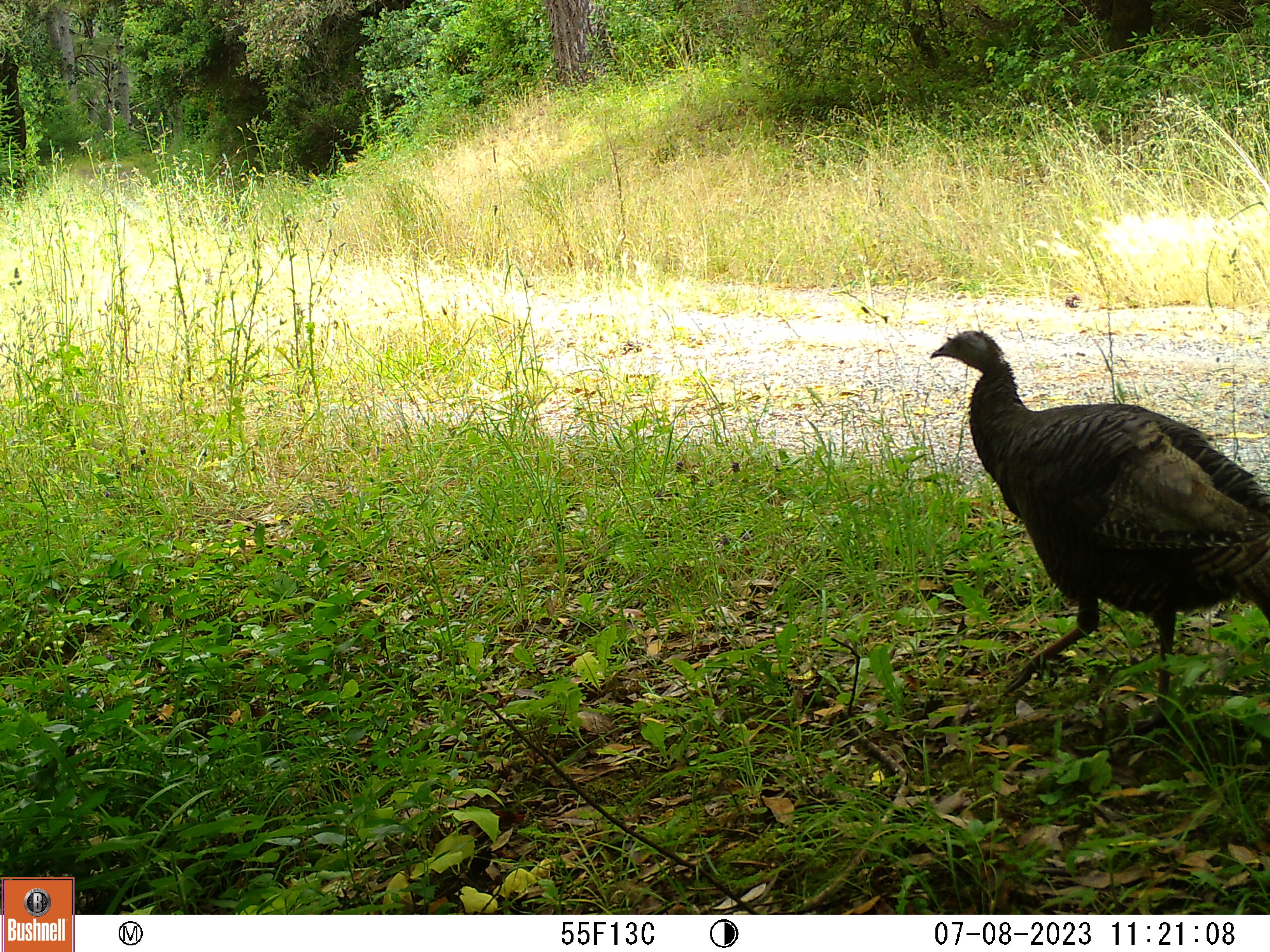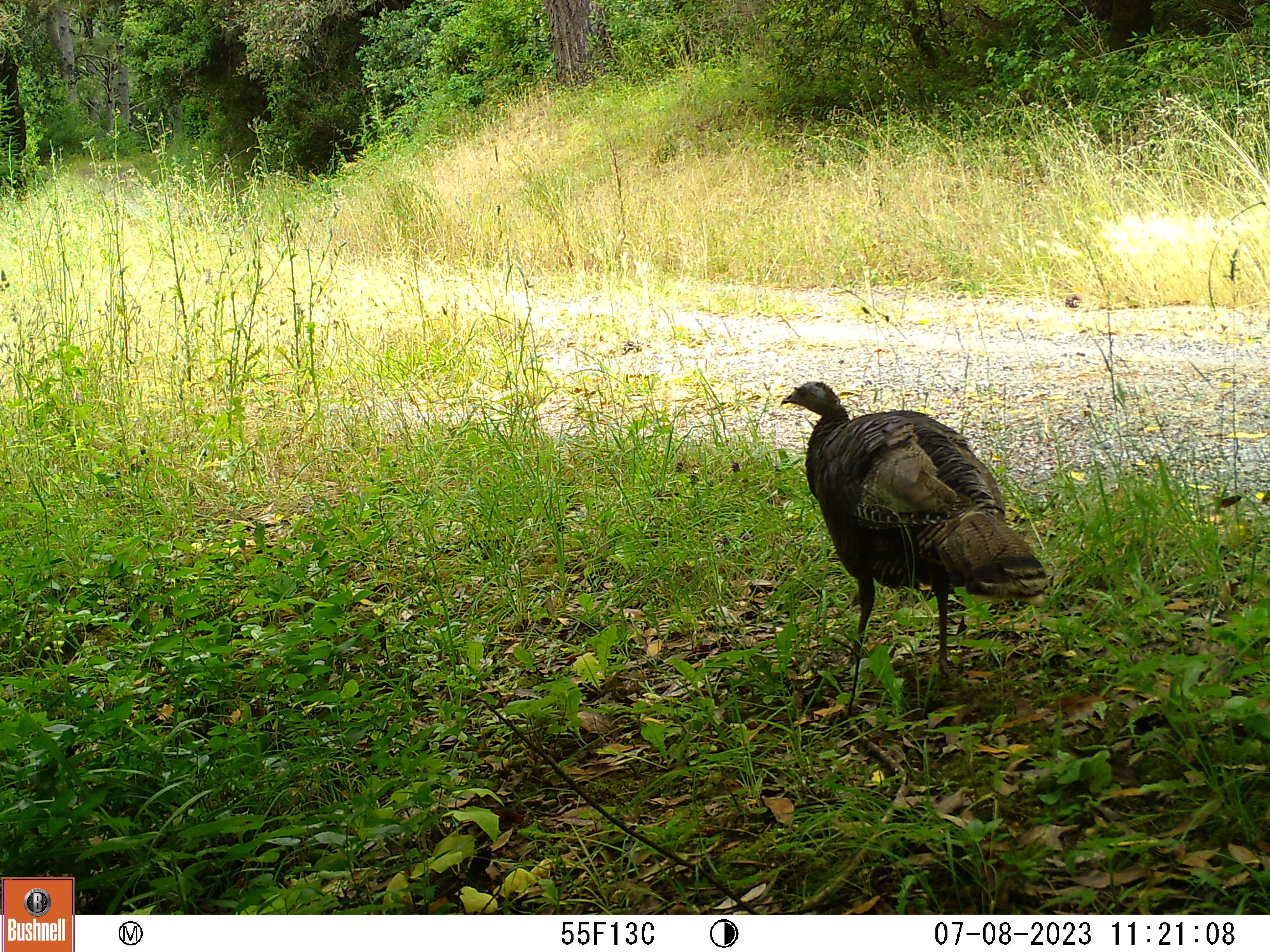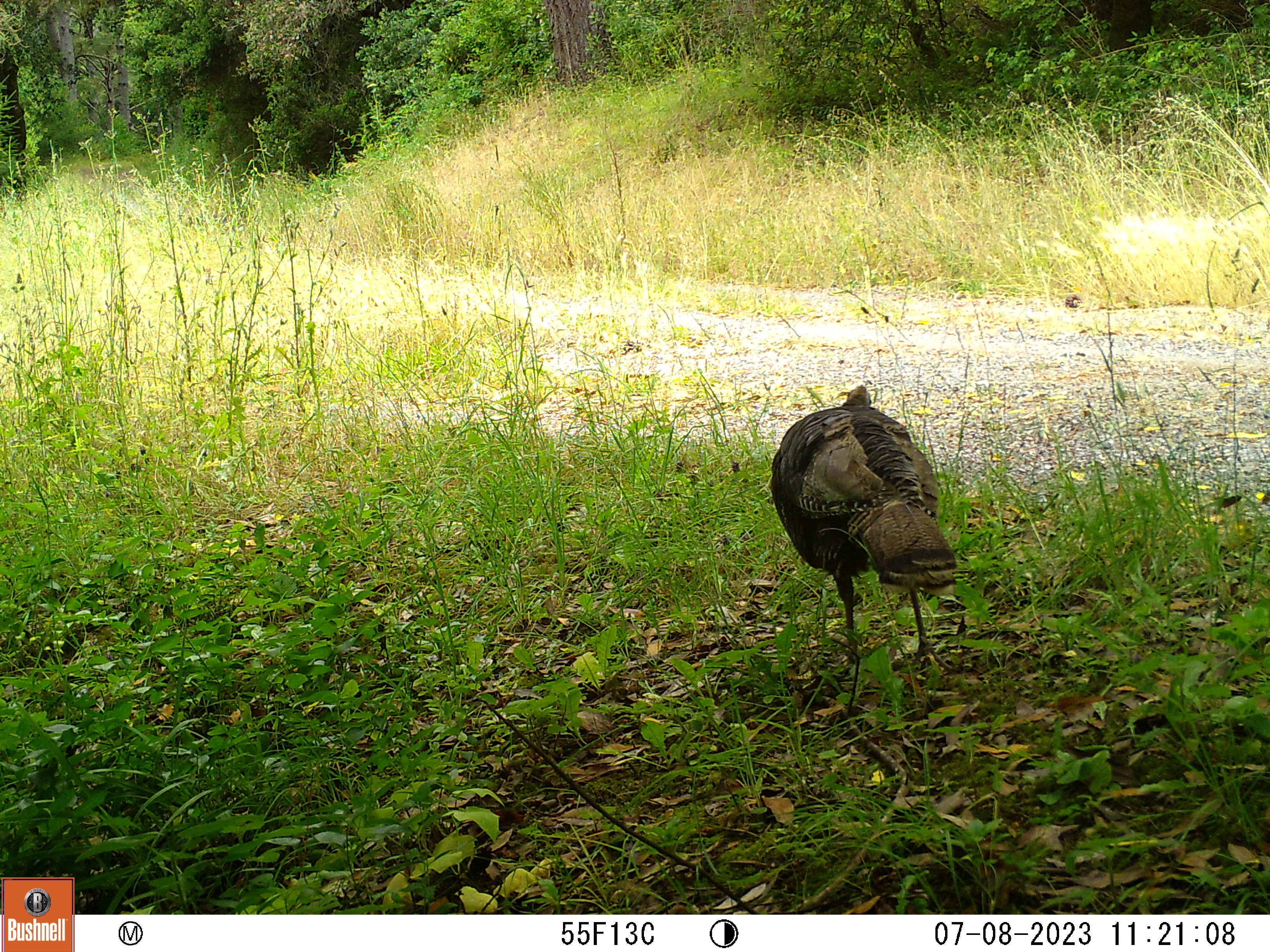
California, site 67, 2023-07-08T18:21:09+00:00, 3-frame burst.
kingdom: Animalia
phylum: Chordata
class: Aves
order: Galliformes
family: Phasianidae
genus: Meleagris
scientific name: Meleagris gallopavo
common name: turkey